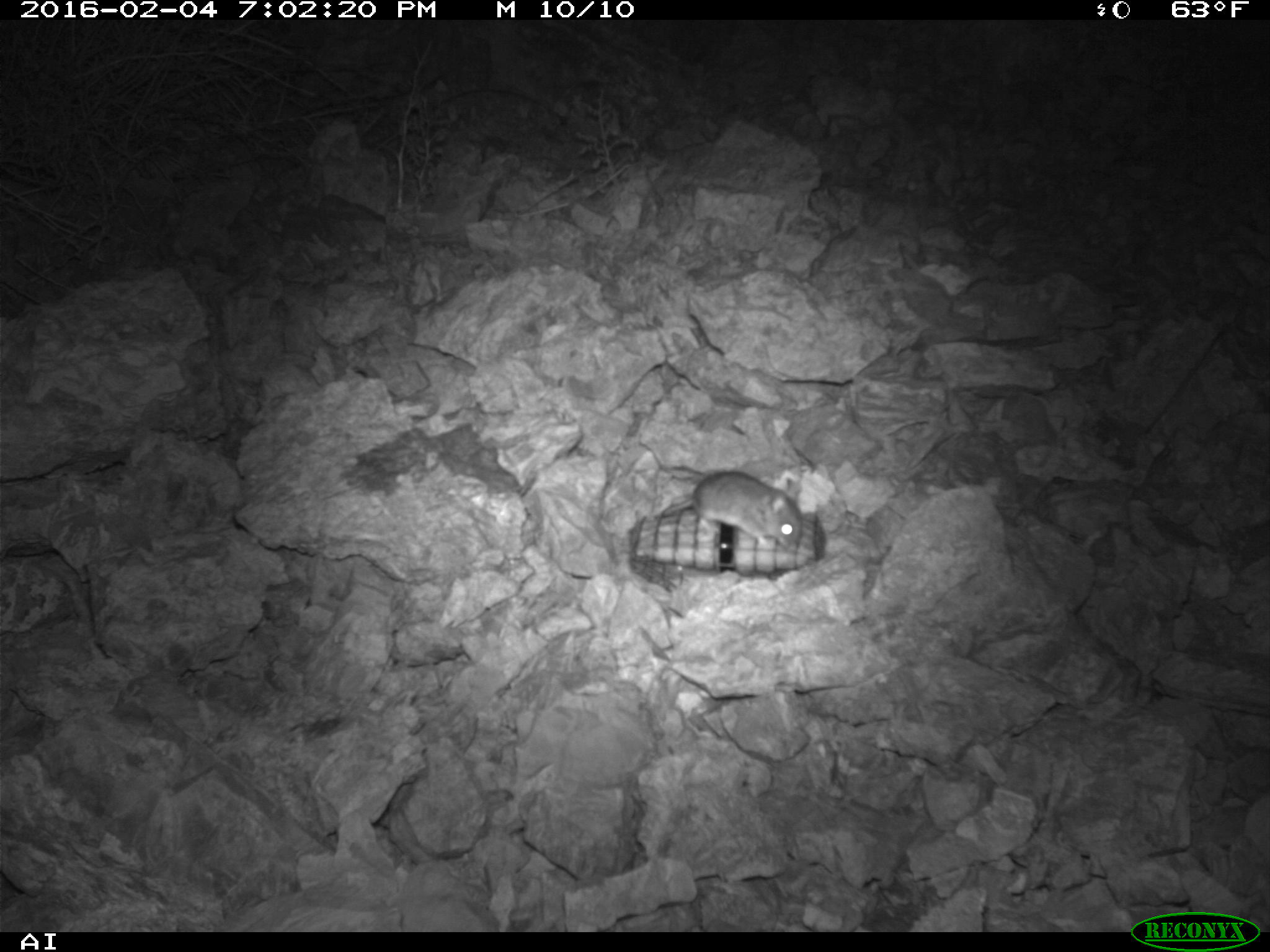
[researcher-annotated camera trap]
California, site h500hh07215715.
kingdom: Animalia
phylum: Chordata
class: Mammalia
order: Rodentia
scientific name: Rodentia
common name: rodent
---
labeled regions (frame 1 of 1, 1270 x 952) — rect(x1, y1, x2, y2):
rodent: rect(662, 471, 804, 552)